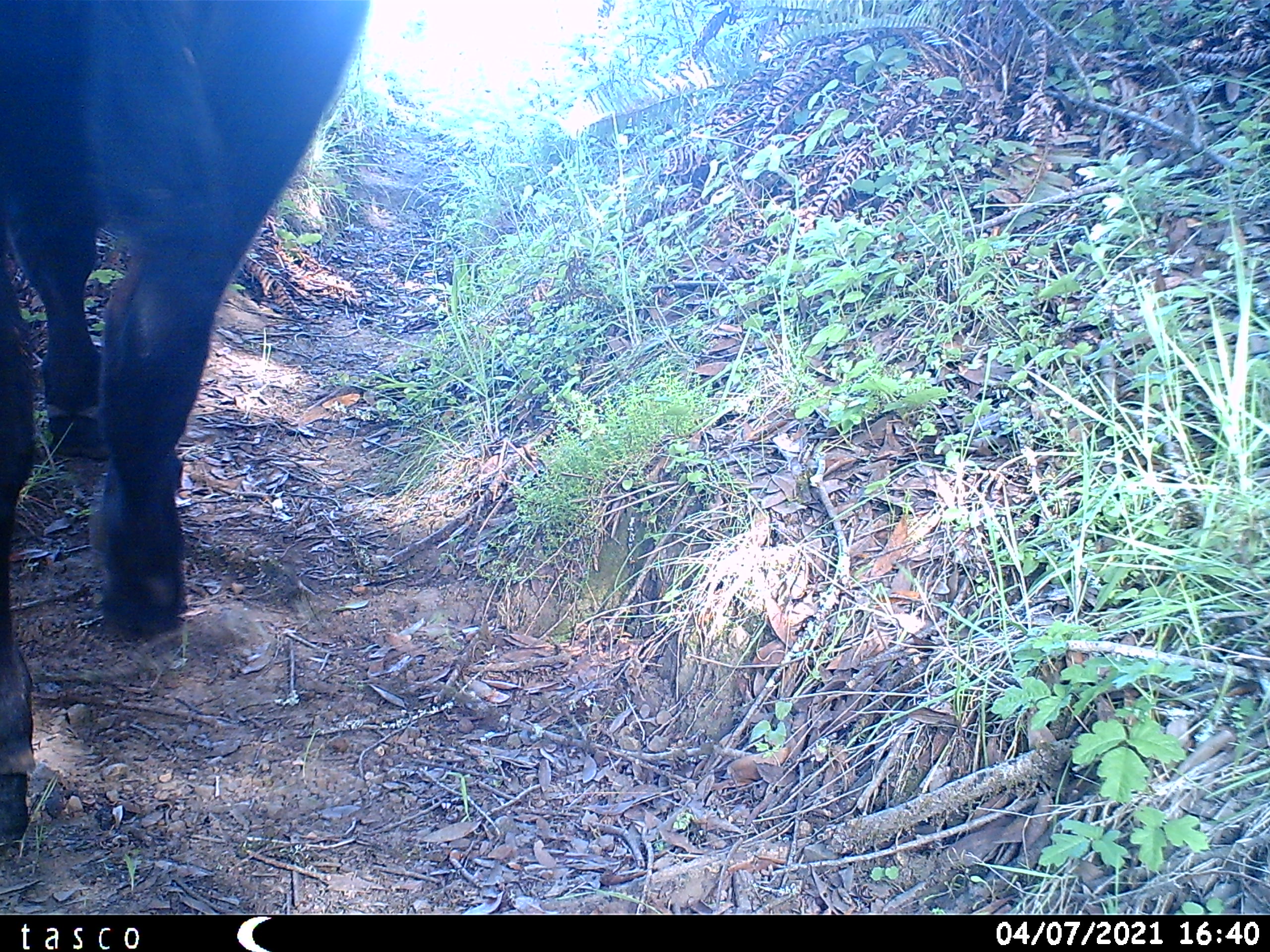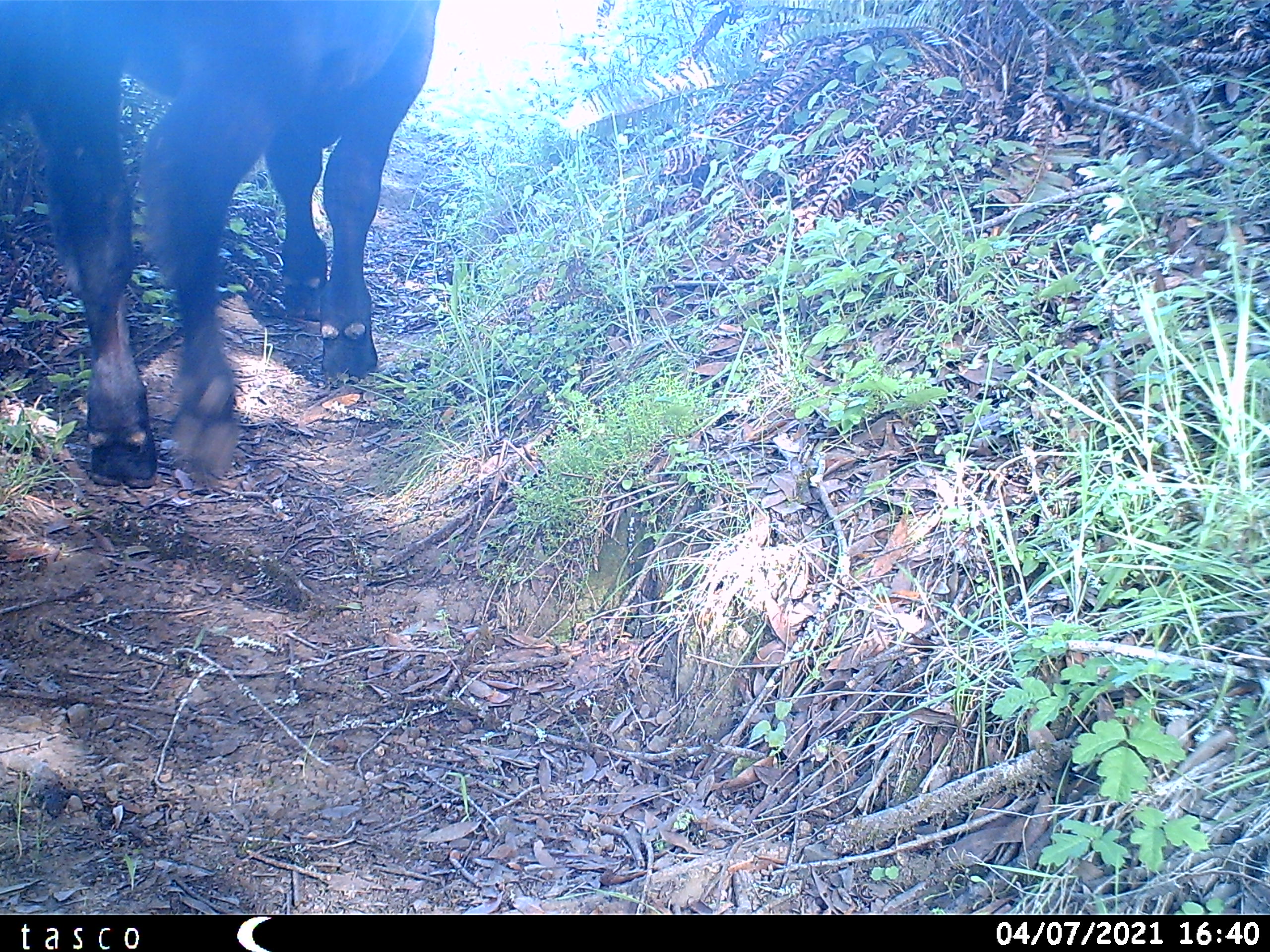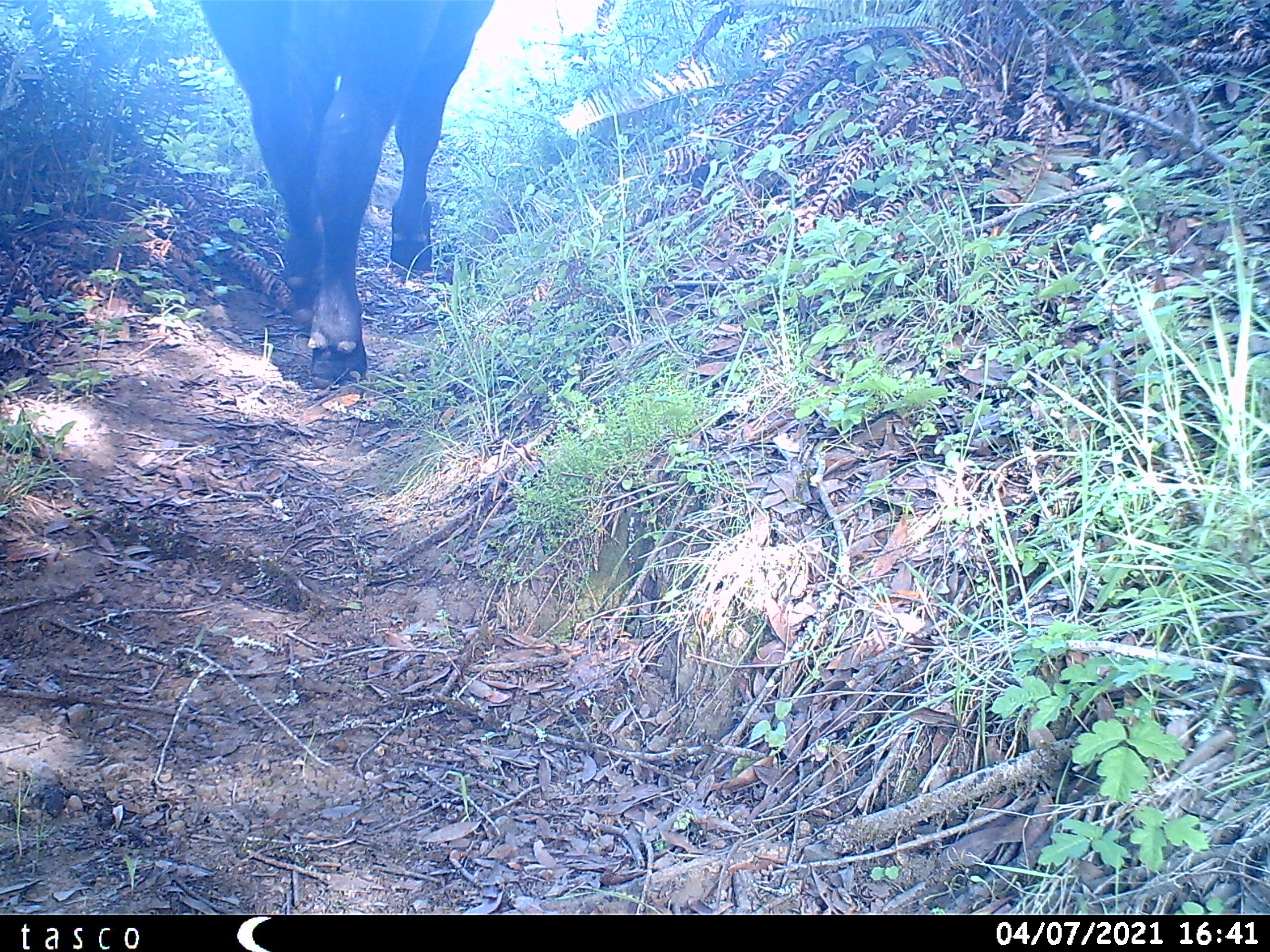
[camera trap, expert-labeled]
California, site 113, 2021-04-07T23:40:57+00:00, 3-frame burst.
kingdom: Animalia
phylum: Chordata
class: Mammalia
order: Artiodactyla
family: Suidae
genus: Sus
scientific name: Sus scrofa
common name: wild boar